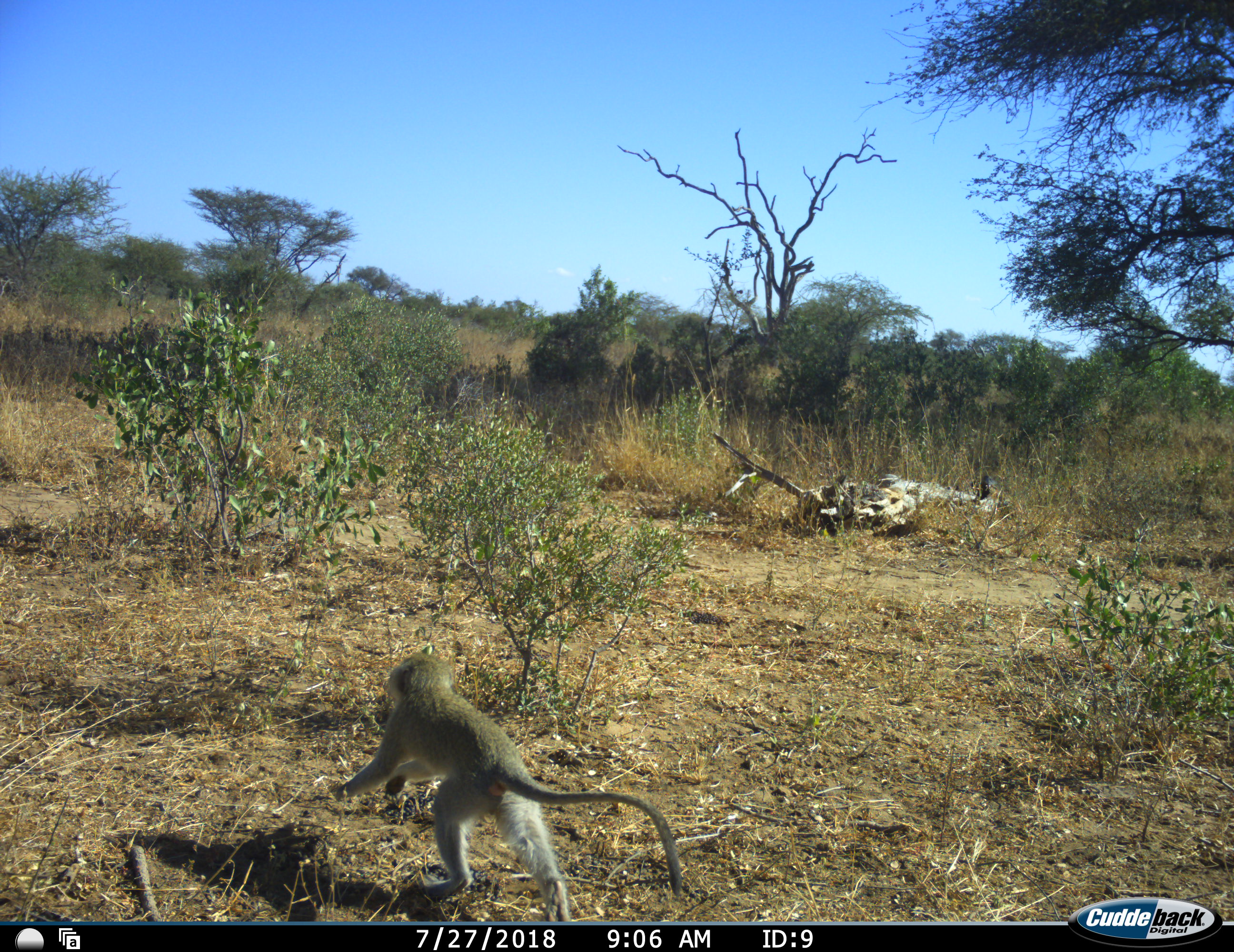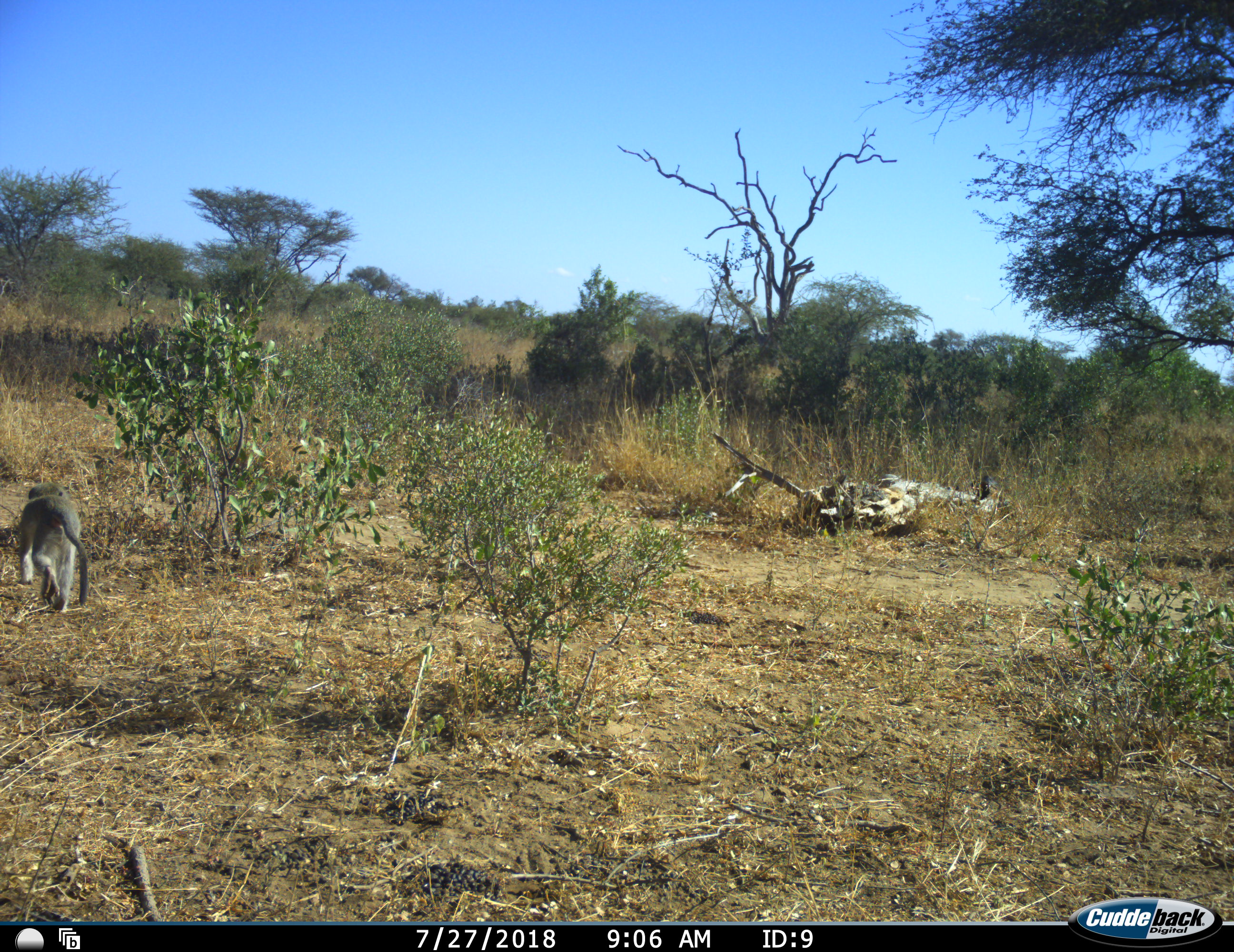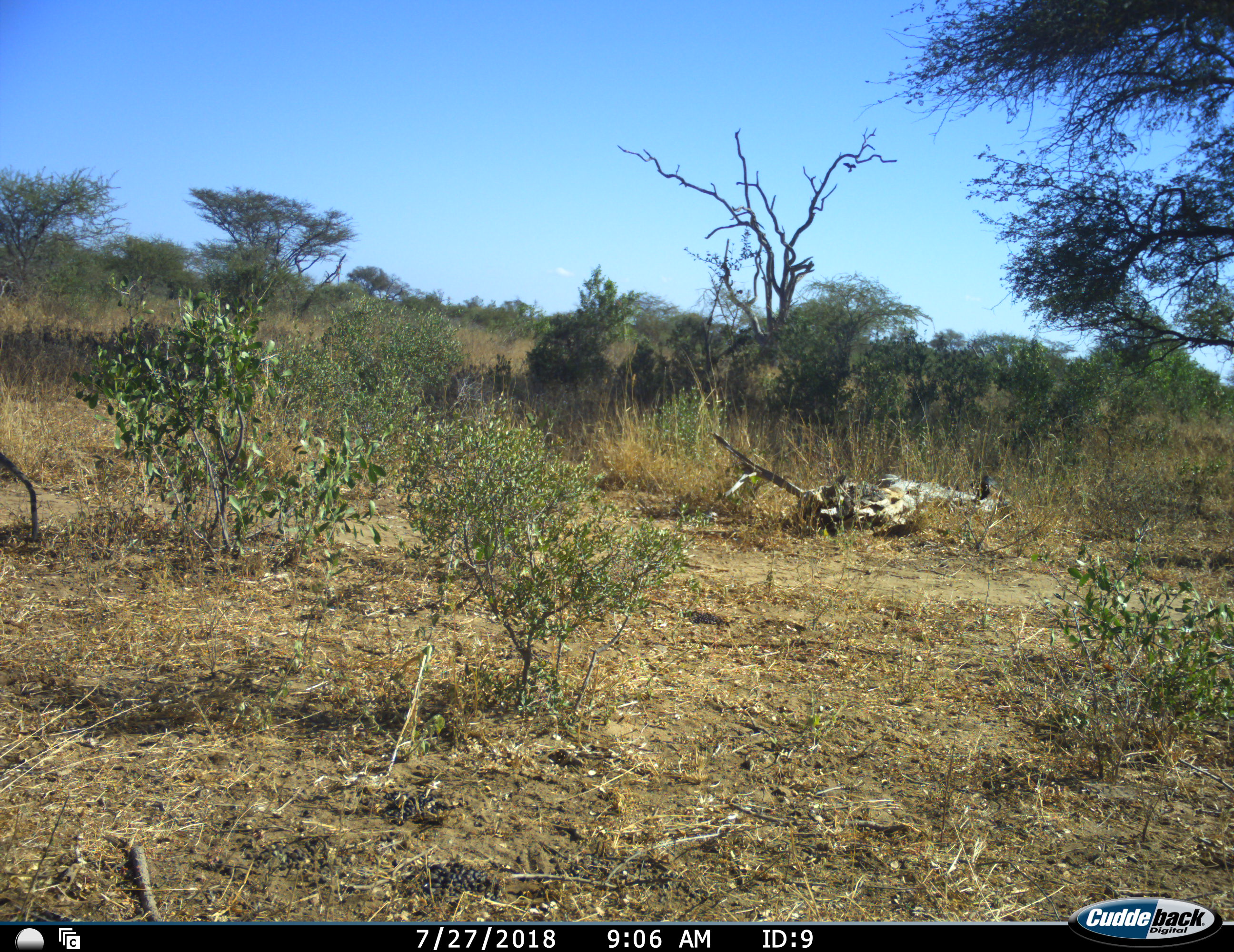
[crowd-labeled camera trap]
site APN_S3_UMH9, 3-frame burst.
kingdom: Animalia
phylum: Chordata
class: Mammalia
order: Primates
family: Cercopithecidae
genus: Chlorocebus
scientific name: Chlorocebus pygerythrus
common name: vervet monkey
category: monkeyvervet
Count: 1.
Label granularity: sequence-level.